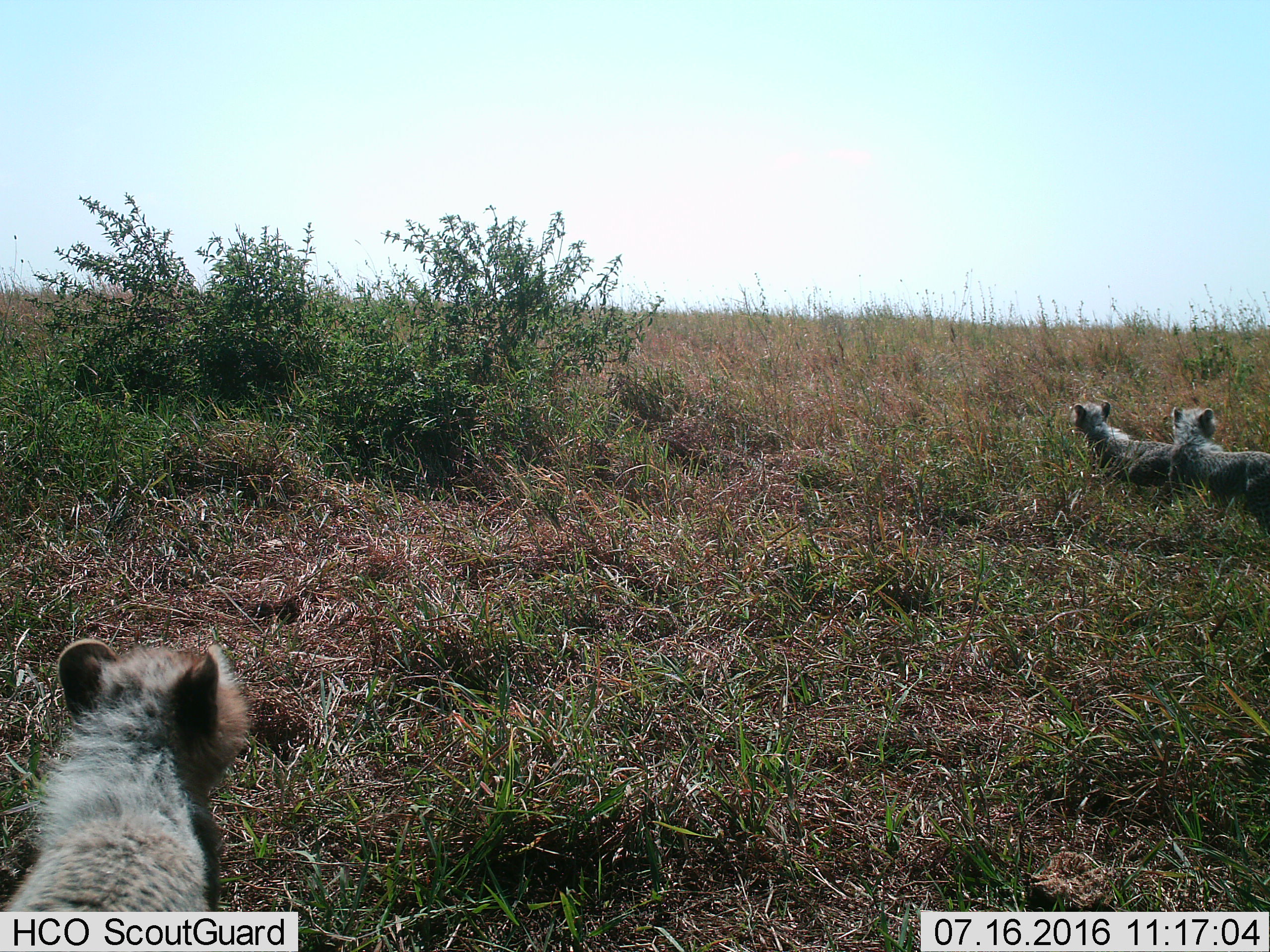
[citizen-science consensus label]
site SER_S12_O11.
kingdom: Animalia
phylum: Chordata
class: Mammalia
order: Carnivora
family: Hyaenidae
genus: Crocuta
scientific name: Crocuta crocuta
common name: spotted hyena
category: hyenaspotted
Hyenaspotted (spotted hyena) (Crocuta crocuta), count 3. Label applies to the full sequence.